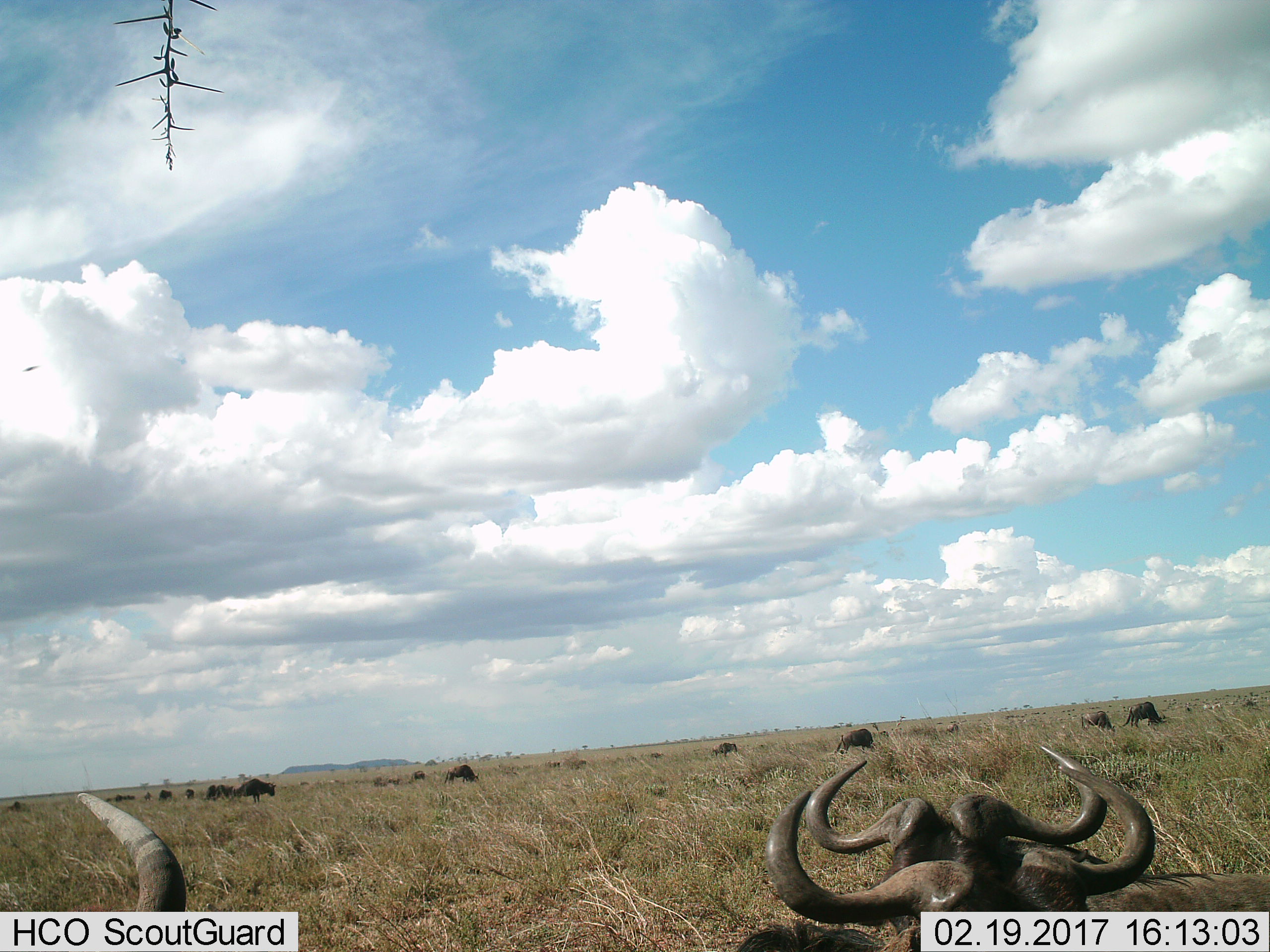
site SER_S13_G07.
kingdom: Animalia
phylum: Chordata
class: Mammalia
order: Artiodactyla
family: Bovidae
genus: Connochaetes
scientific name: Connochaetes taurinus taurinus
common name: blue wildebeest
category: wildebeestblue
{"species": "wildebeestblue (blue wildebeest) (Connochaetes taurinus taurinus)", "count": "11-50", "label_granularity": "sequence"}